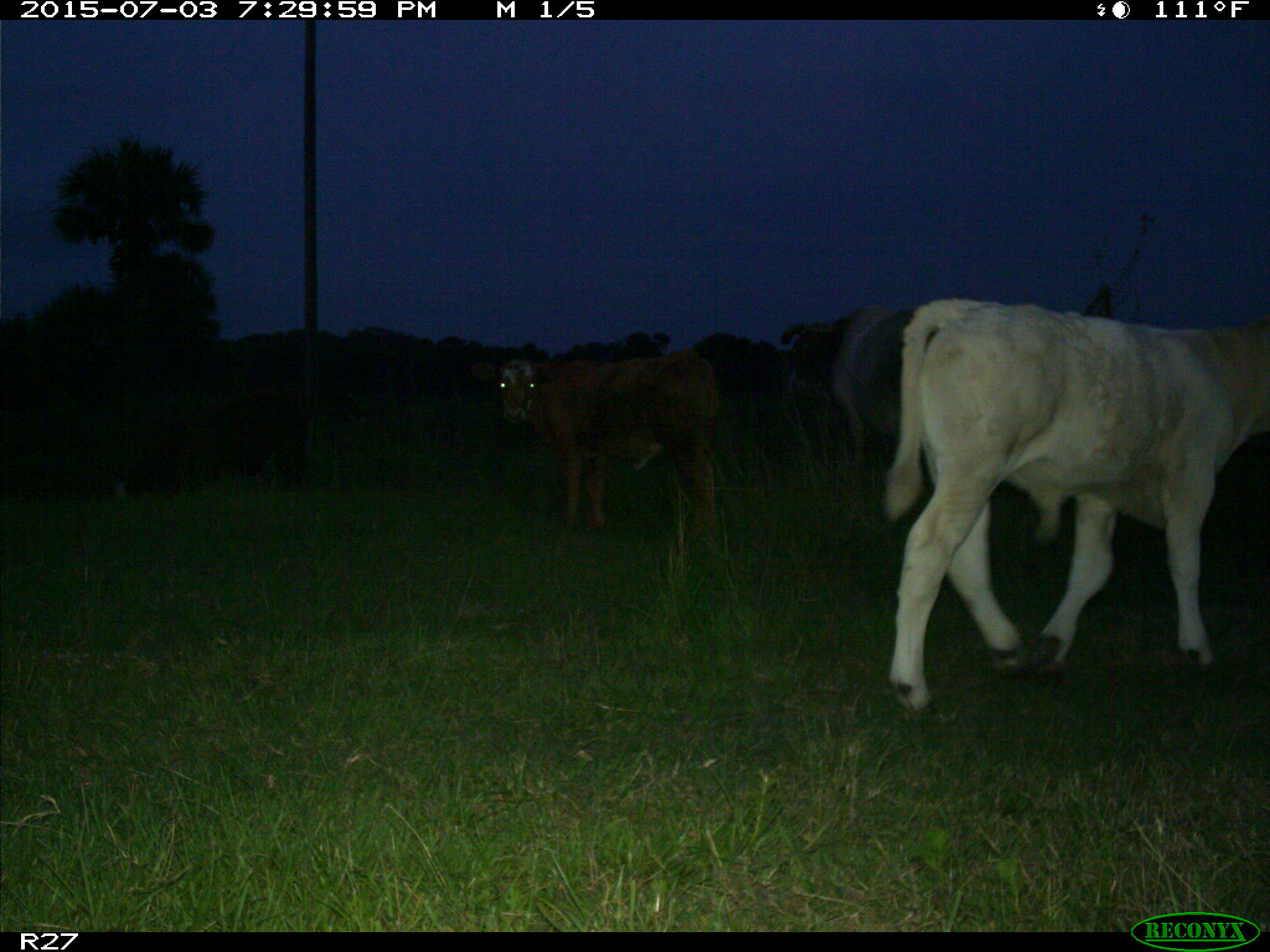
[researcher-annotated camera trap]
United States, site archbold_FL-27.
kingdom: Animalia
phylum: Chordata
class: Mammalia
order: Artiodactyla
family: Bovidae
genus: Bos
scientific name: Bos taurus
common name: domestic cow